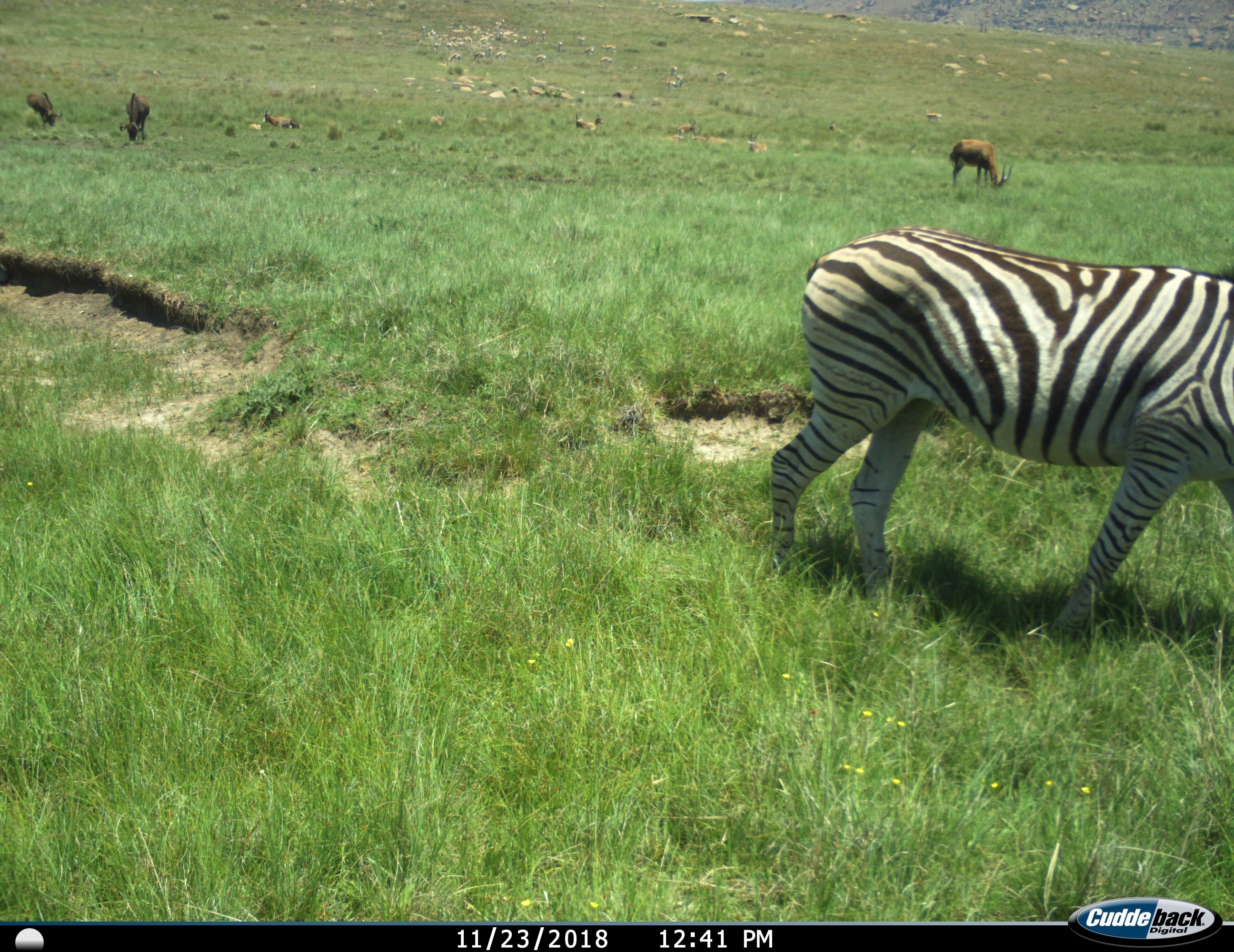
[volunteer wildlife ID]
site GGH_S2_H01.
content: unidentified animal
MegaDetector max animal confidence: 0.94